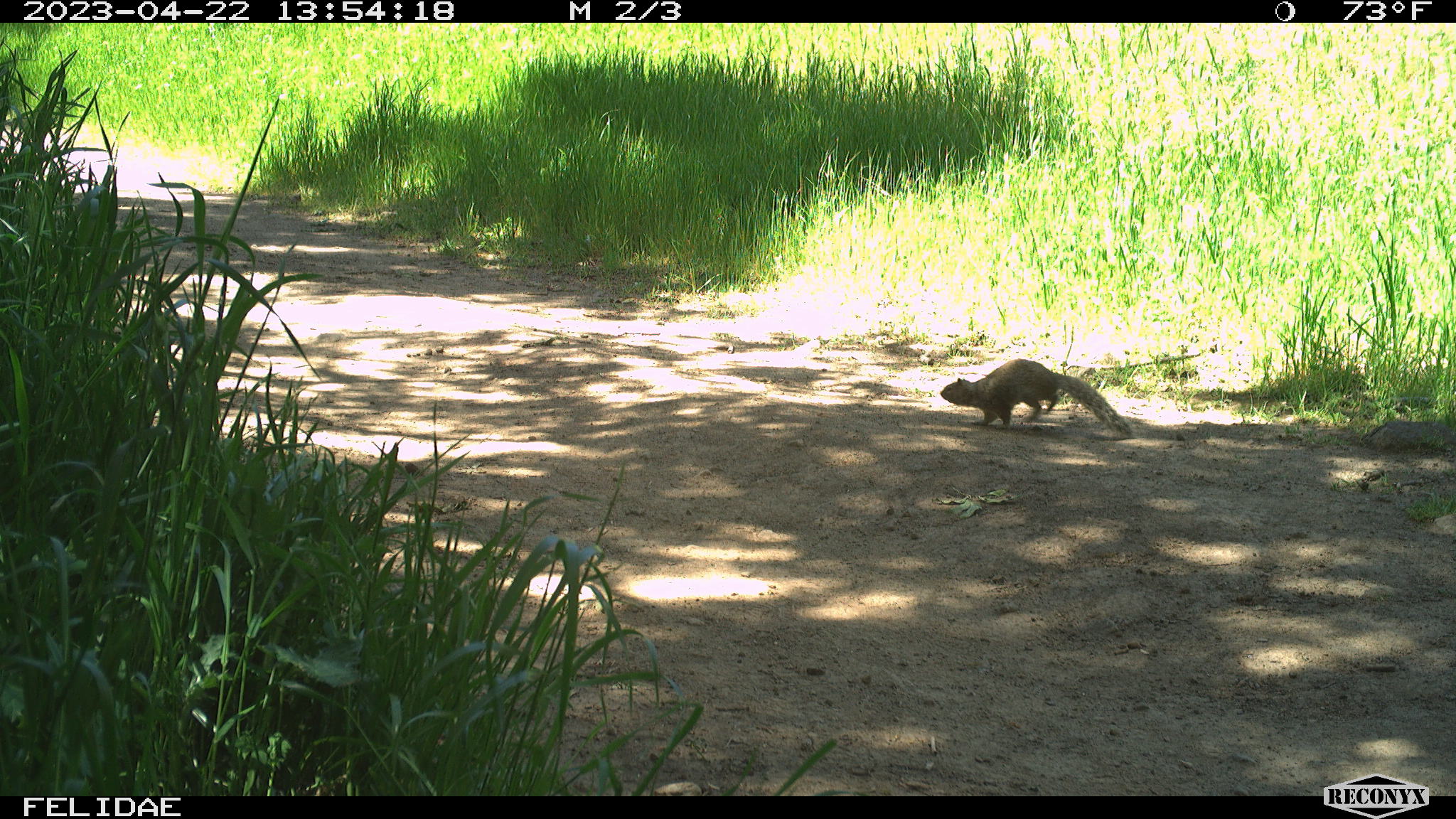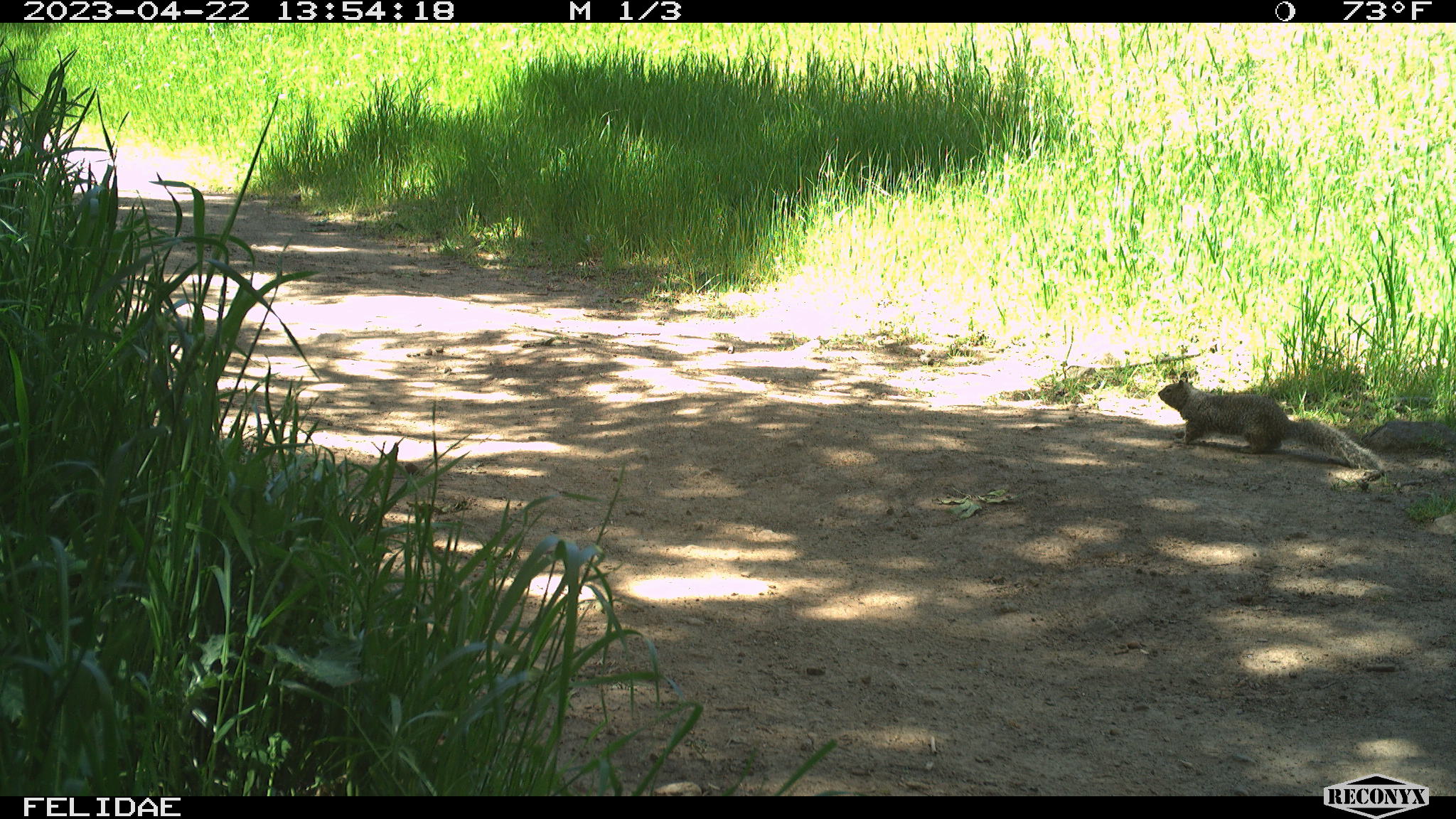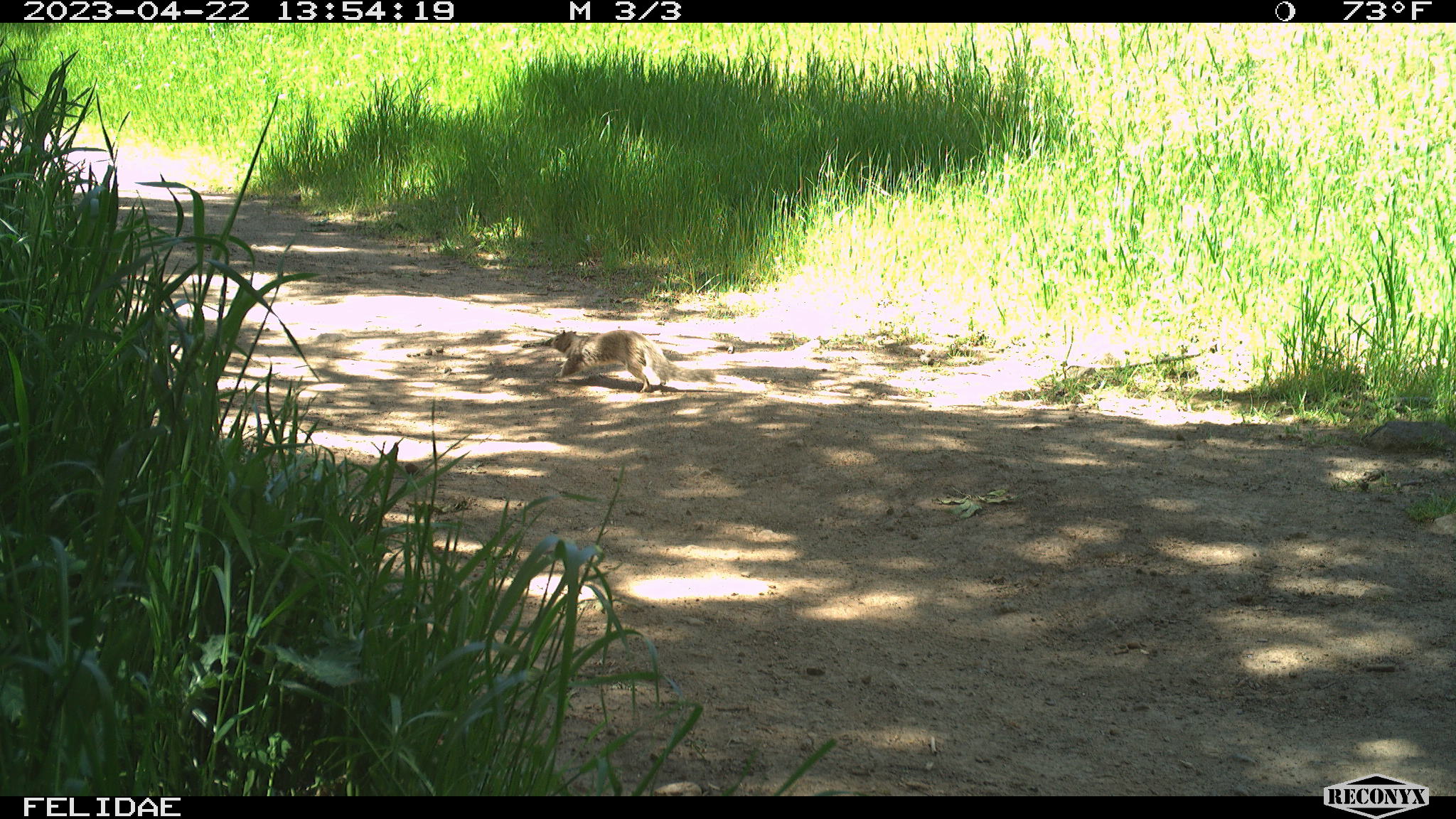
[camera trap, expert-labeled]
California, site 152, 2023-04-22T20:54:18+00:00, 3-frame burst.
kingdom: Animalia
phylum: Chordata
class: Mammalia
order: Rodentia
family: Sciuridae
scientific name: Sciuridae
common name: squirrel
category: unknown squirrel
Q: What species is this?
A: Unknown squirrel (squirrel) (Sciuridae).